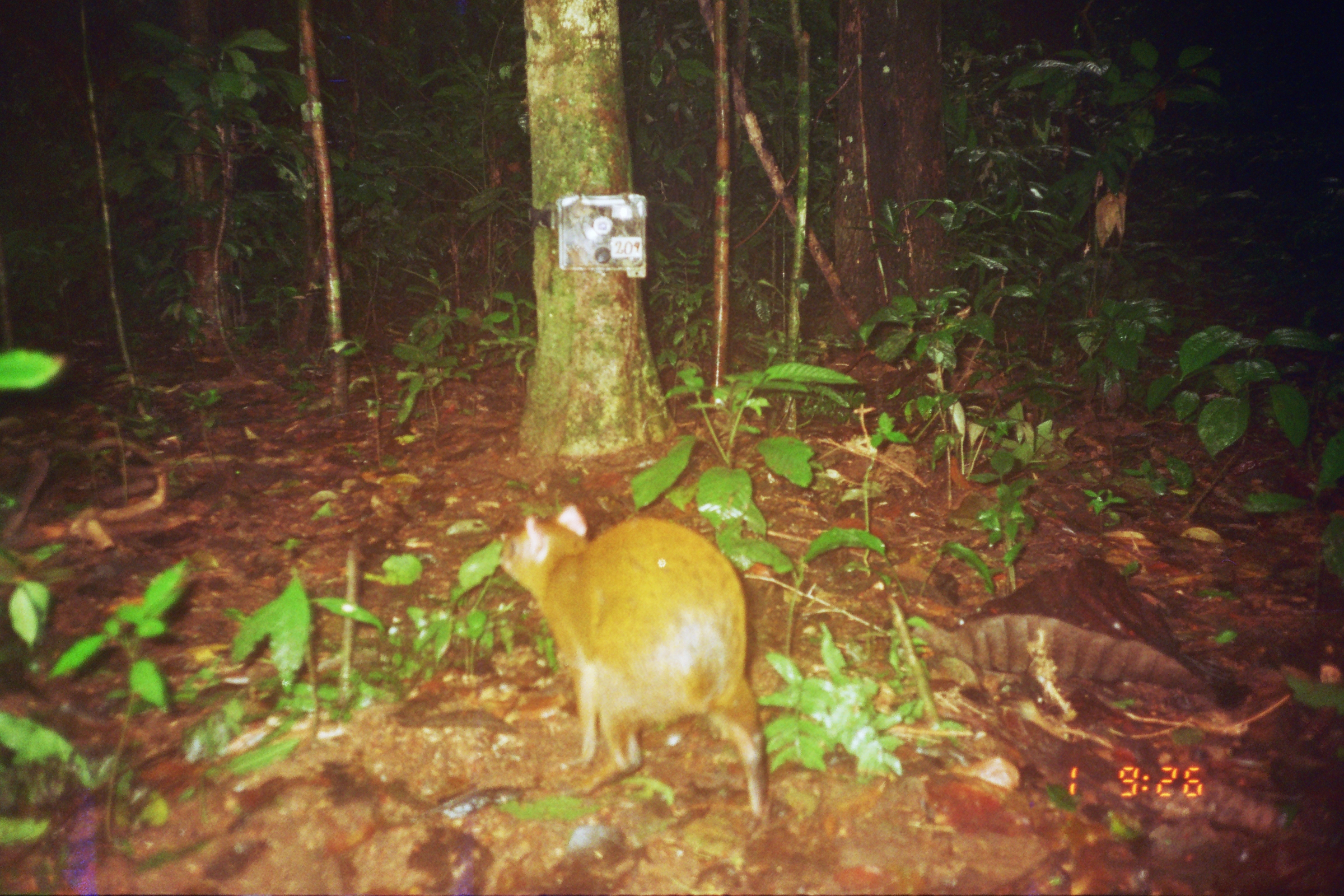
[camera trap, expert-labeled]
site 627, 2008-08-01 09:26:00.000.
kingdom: Animalia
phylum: Chordata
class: Mammalia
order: Rodentia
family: Dasyproctidae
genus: Dasyprocta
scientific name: Dasyprocta punctata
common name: central american agouti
Dasyprocta punctata (central american agouti).